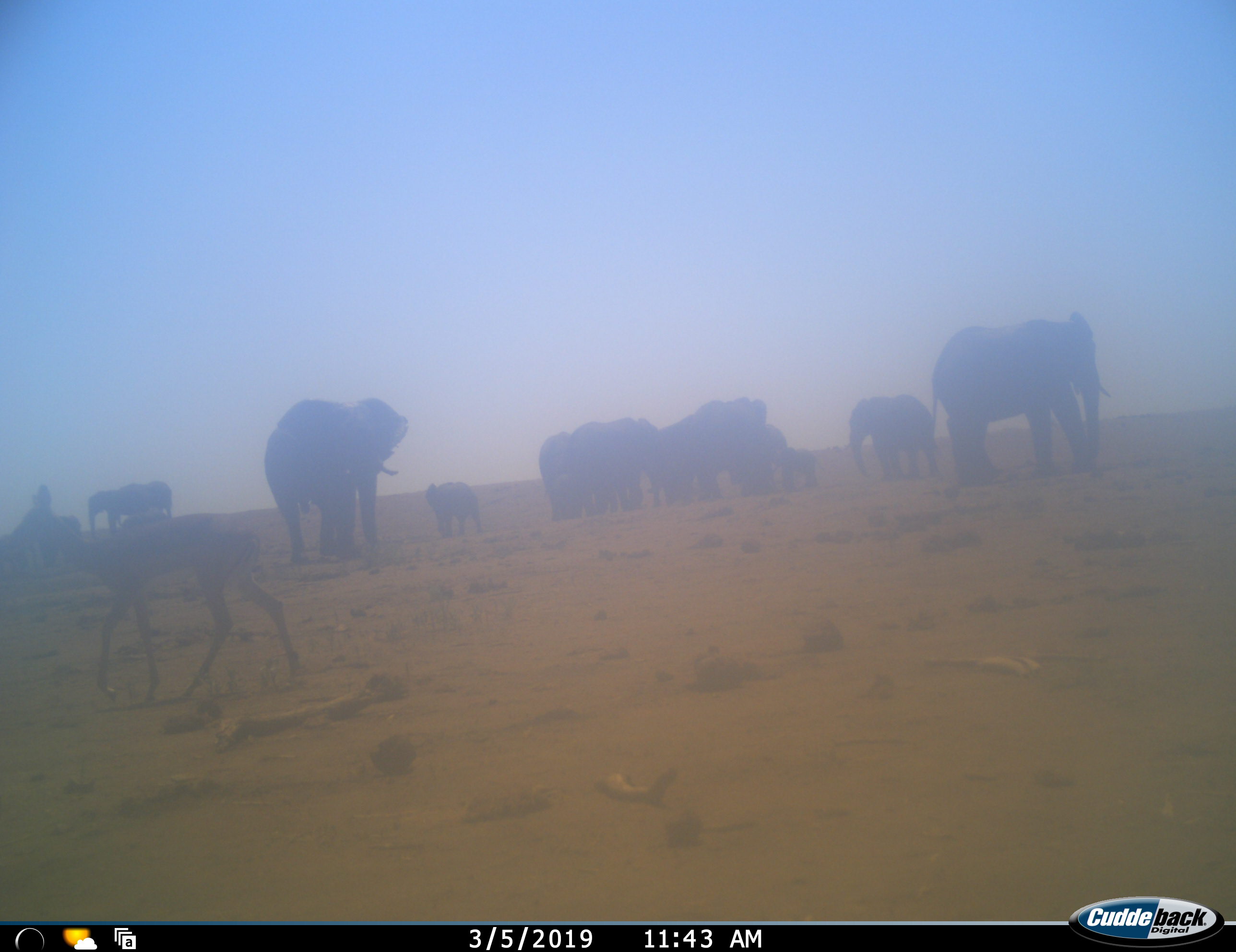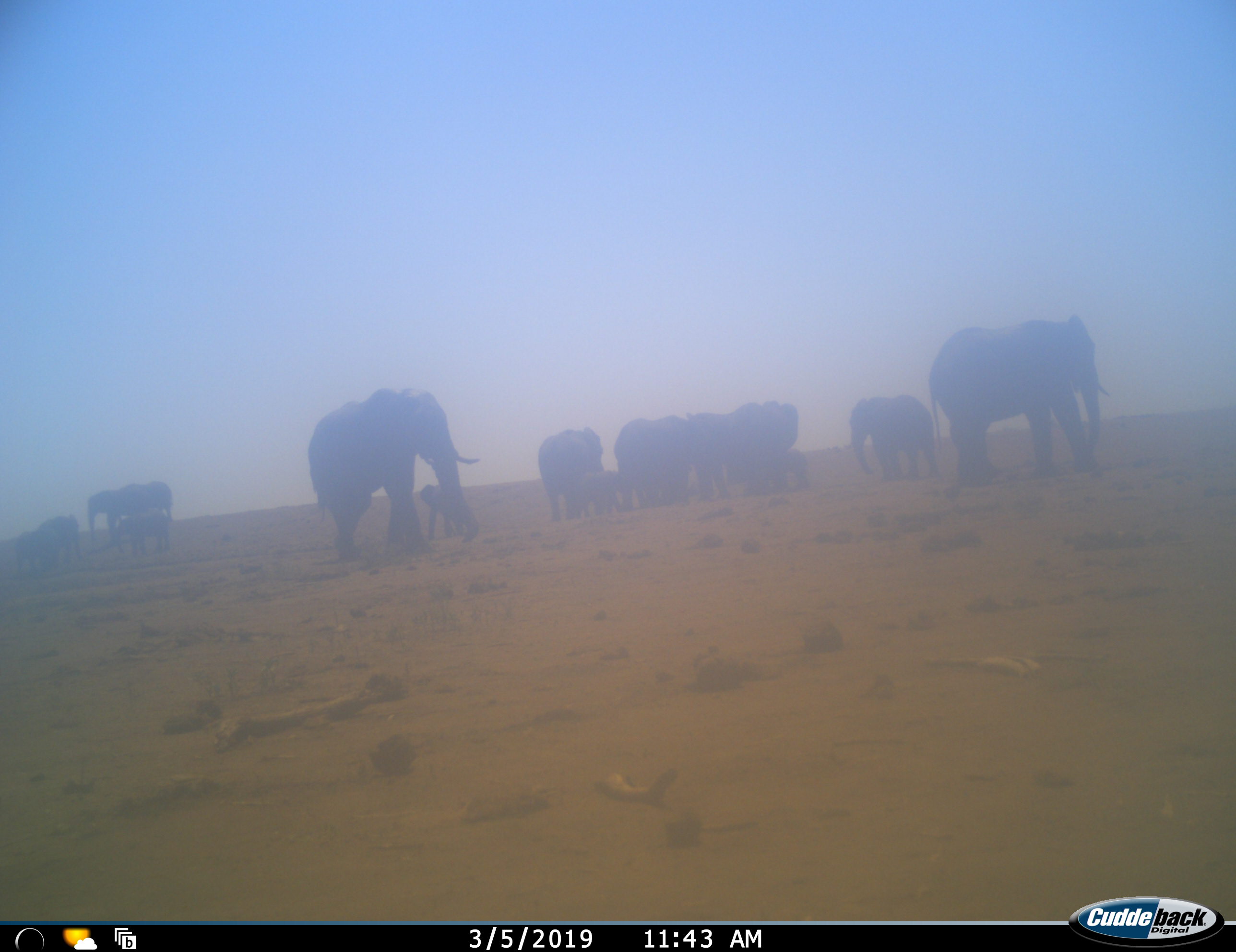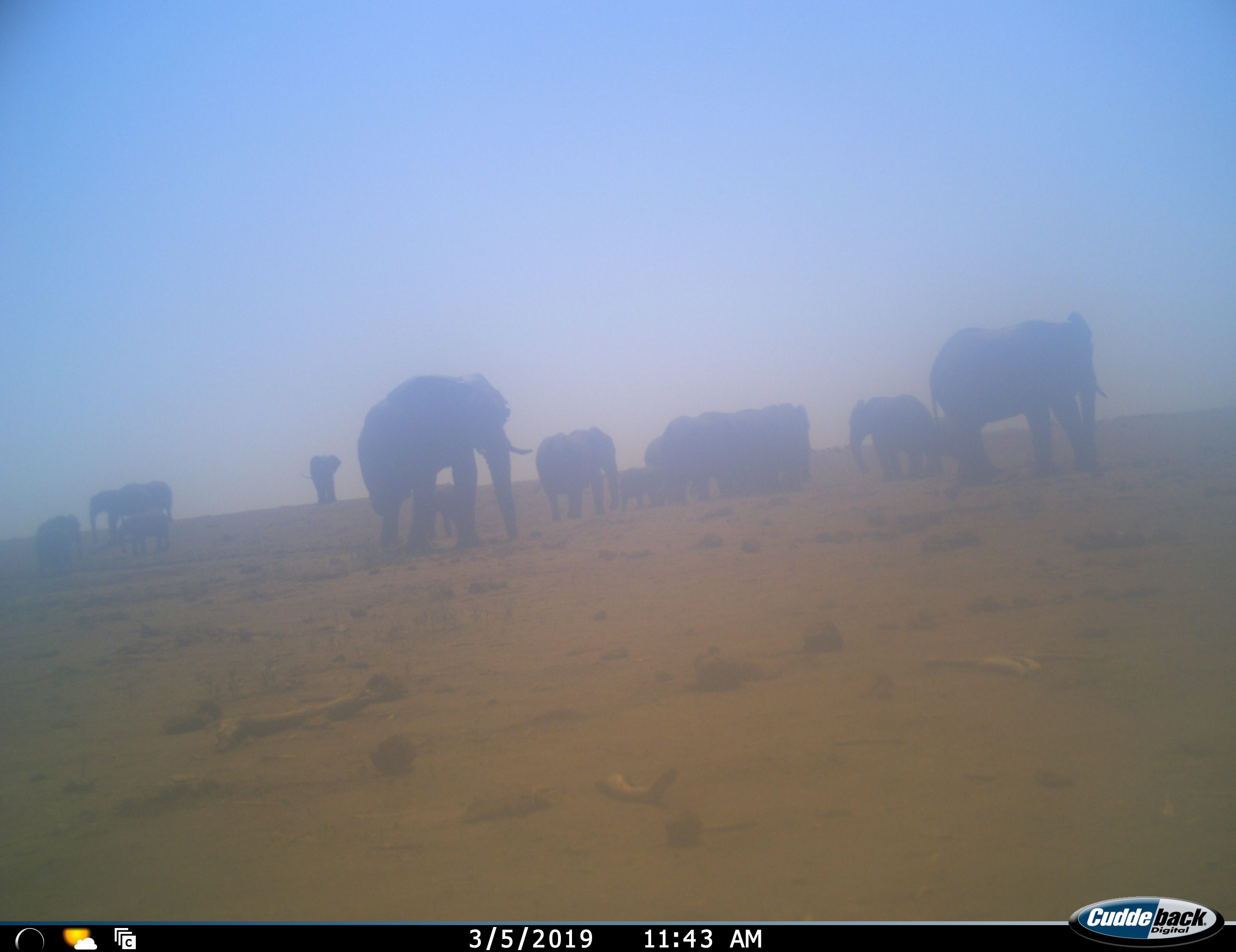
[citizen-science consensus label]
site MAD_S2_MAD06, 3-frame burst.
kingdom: Animalia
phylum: Chordata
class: Mammalia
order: Proboscidea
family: Elephantidae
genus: Loxodonta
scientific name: Loxodonta africana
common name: african bush elephant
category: elephant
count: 11-50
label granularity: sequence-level